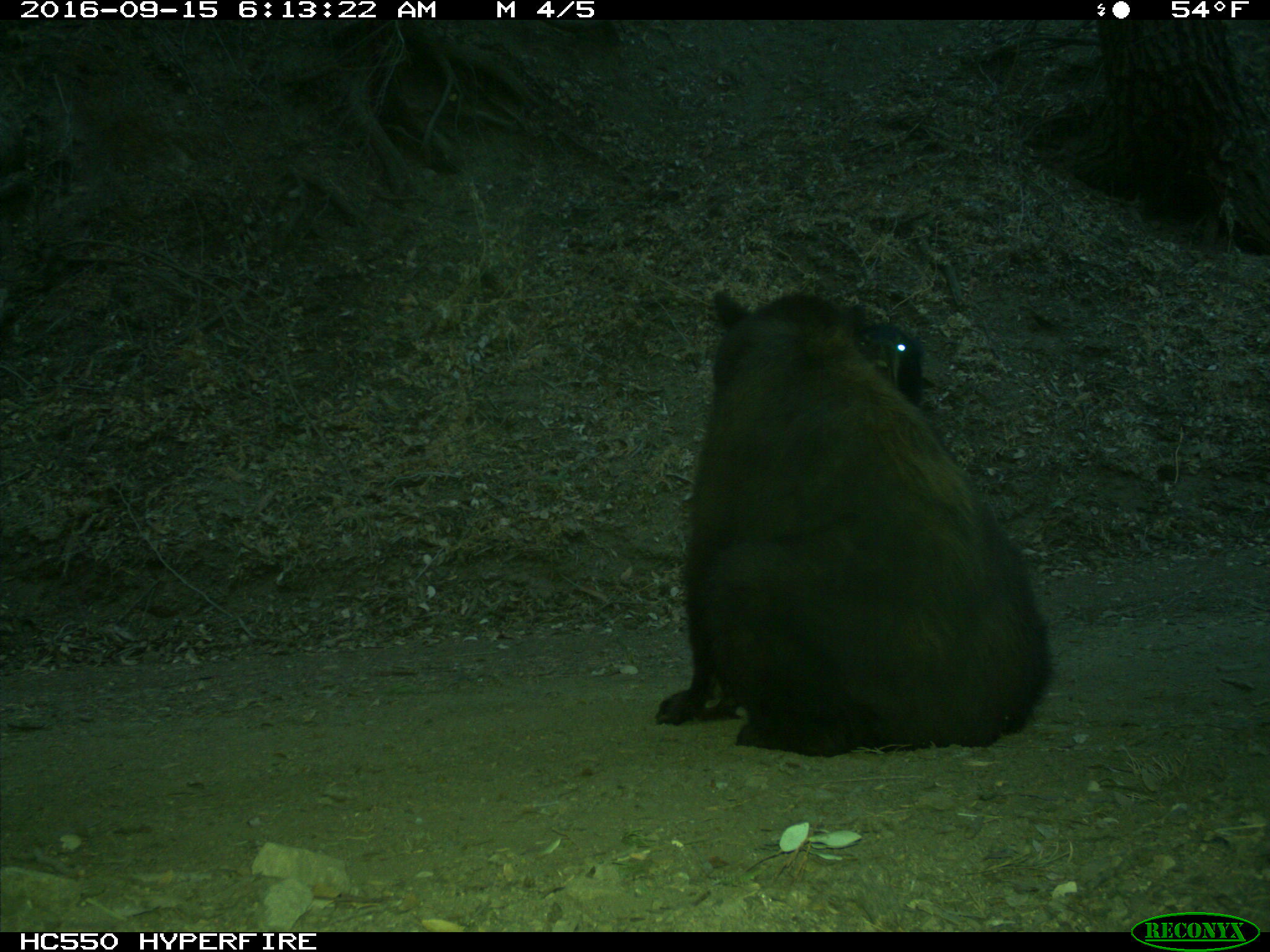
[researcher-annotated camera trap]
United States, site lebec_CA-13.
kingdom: Animalia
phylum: Chordata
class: Mammalia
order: Carnivora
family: Ursidae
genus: Ursus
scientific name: Ursus americanus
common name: american black bear